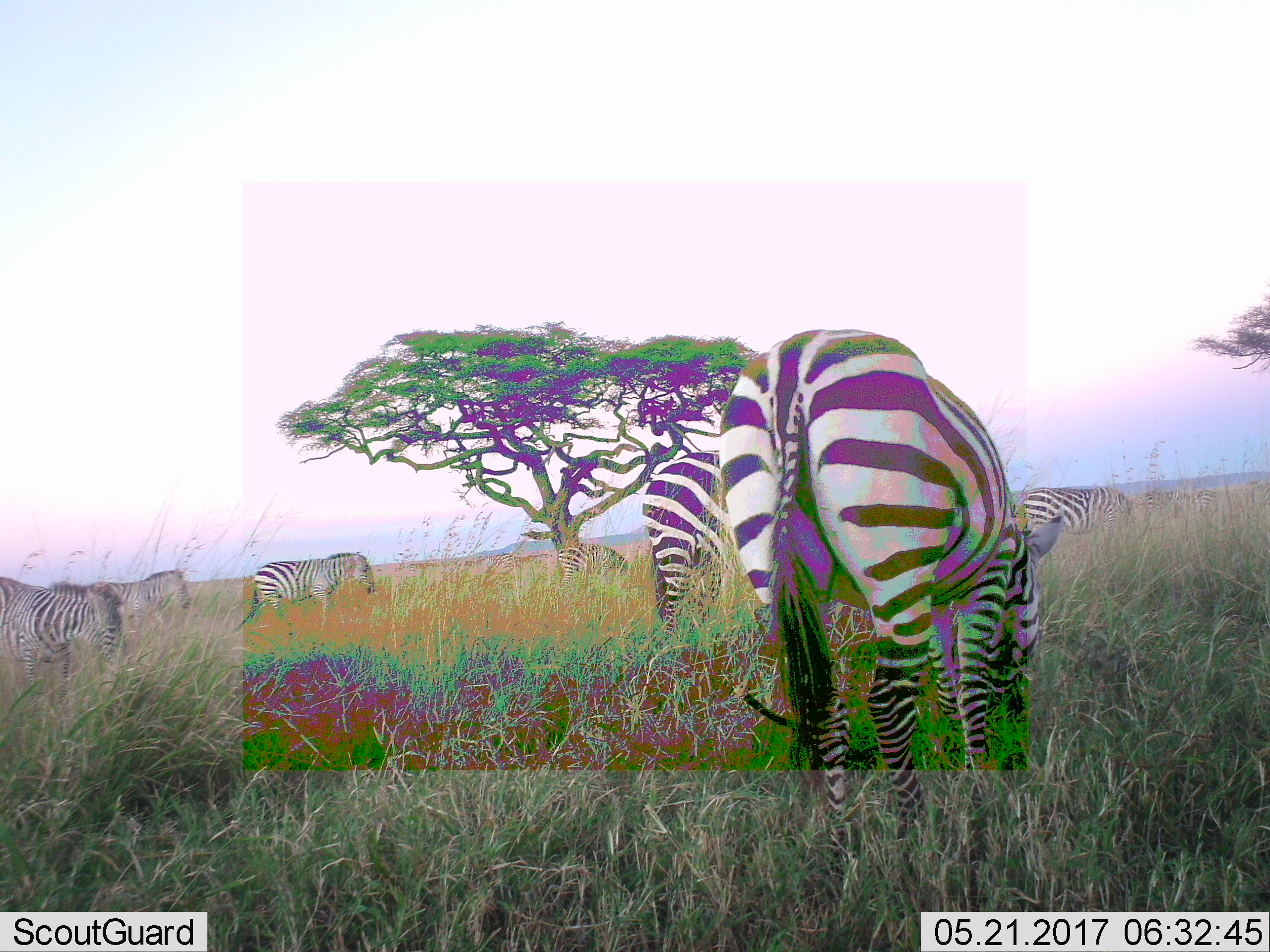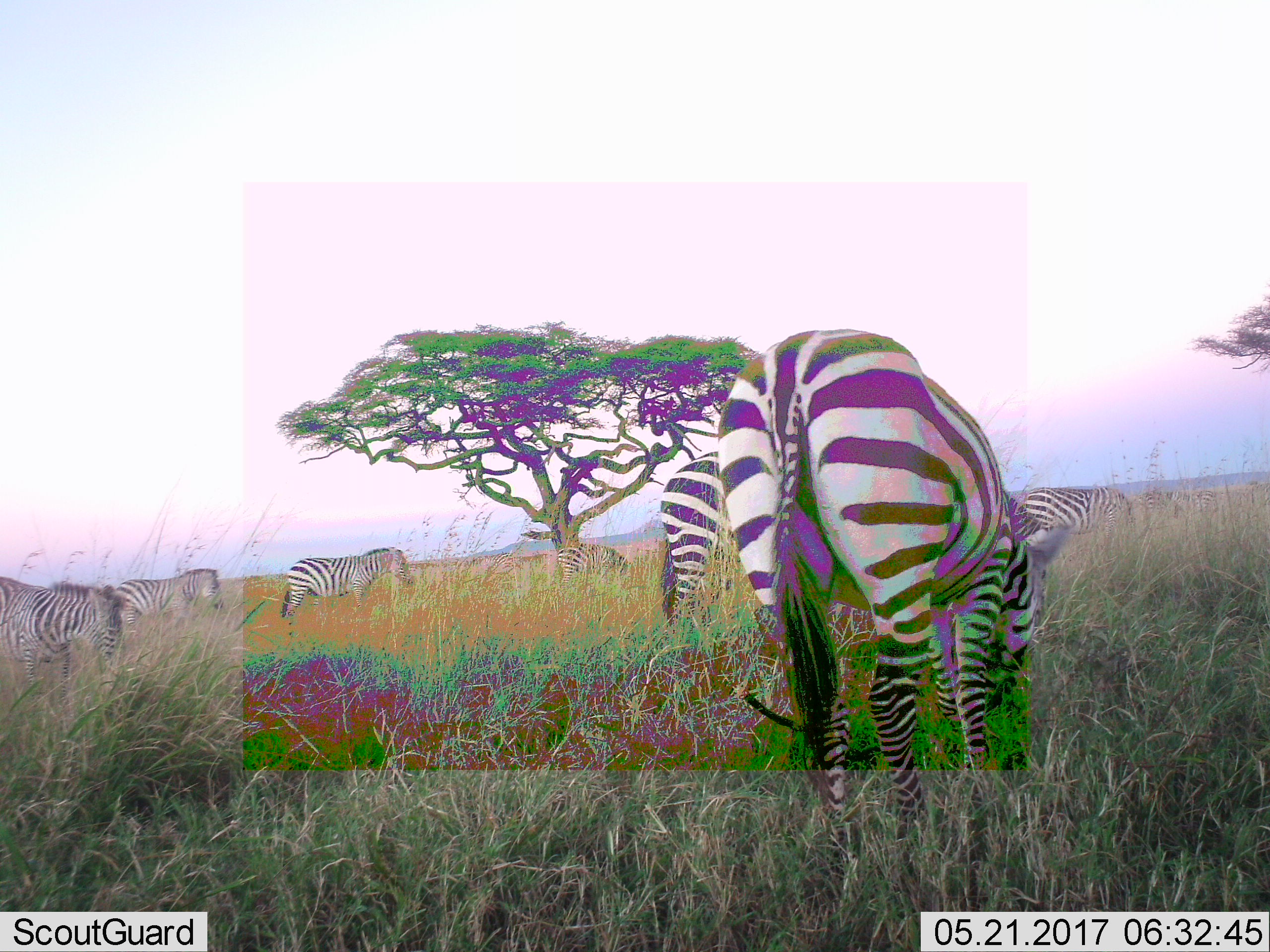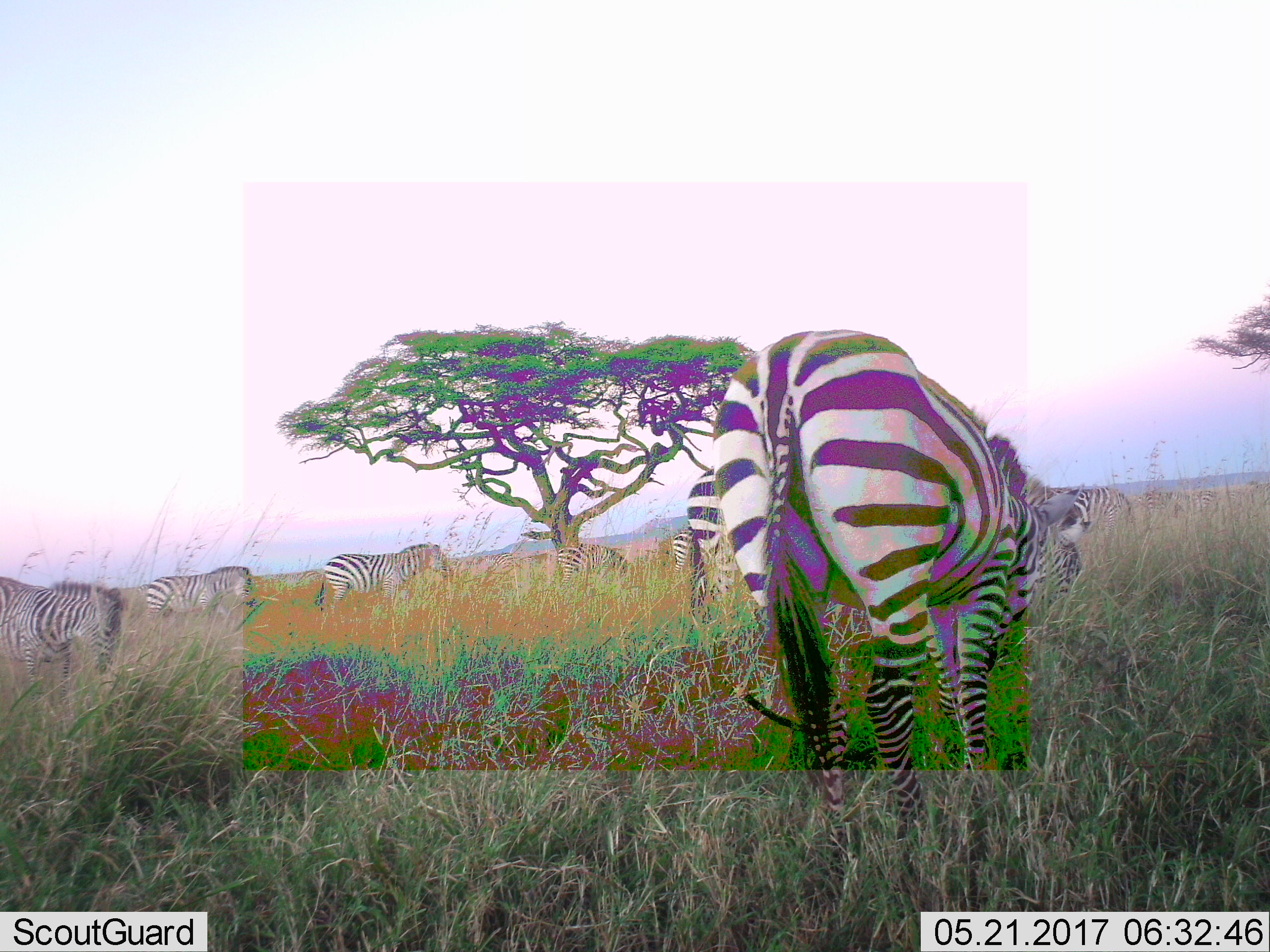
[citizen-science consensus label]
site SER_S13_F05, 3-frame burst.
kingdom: Animalia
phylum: Chordata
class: Mammalia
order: Perissodactyla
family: Equidae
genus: Equus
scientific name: Equus quagga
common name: plains zebra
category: zebraplains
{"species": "zebraplains (plains zebra) (Equus quagga)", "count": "8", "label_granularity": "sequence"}